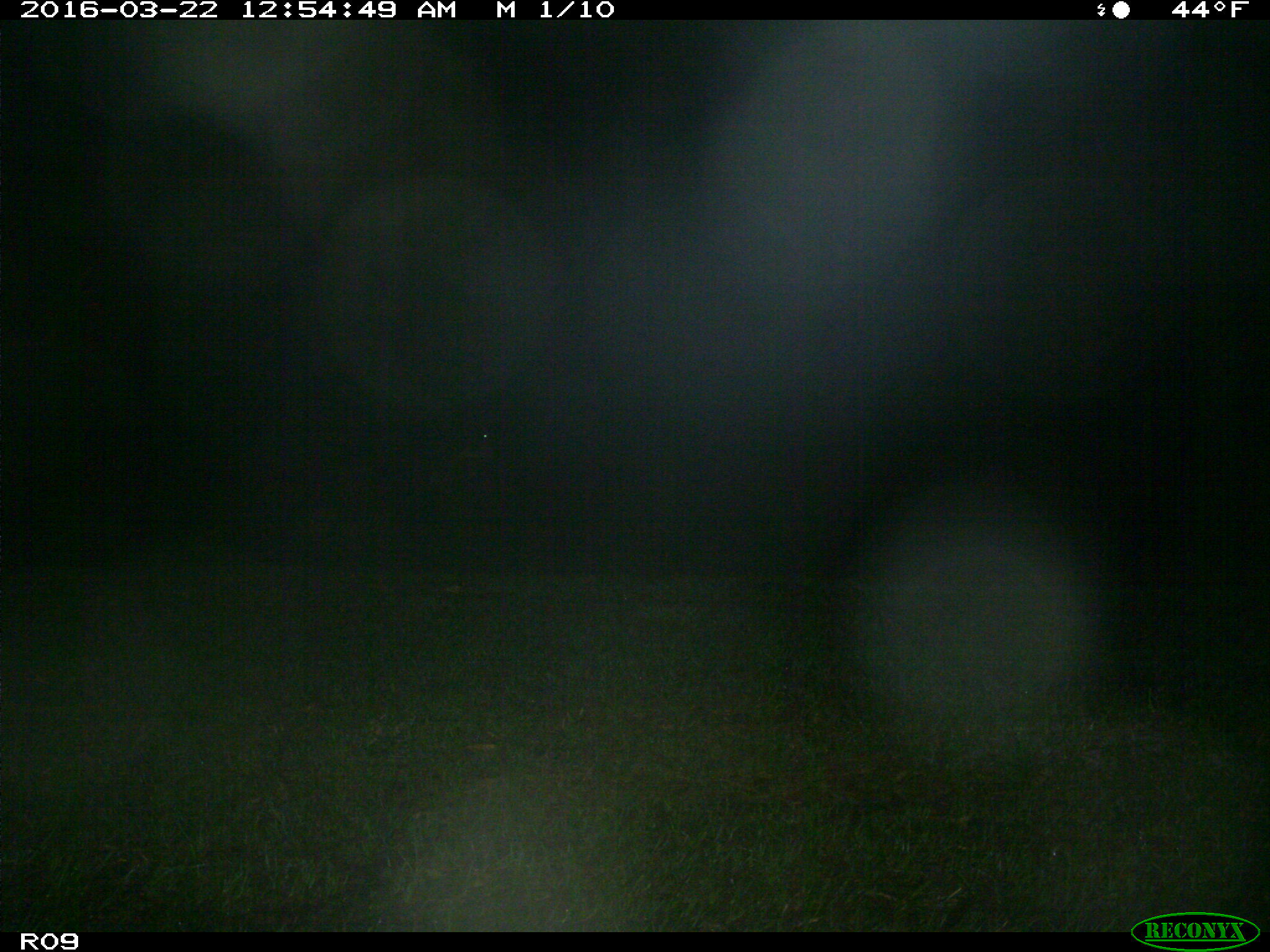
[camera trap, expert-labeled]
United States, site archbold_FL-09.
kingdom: Animalia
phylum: Chordata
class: Mammalia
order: Artiodactyla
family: Bovidae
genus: Bos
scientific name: Bos taurus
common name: domestic cow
Bos taurus (domestic cow).